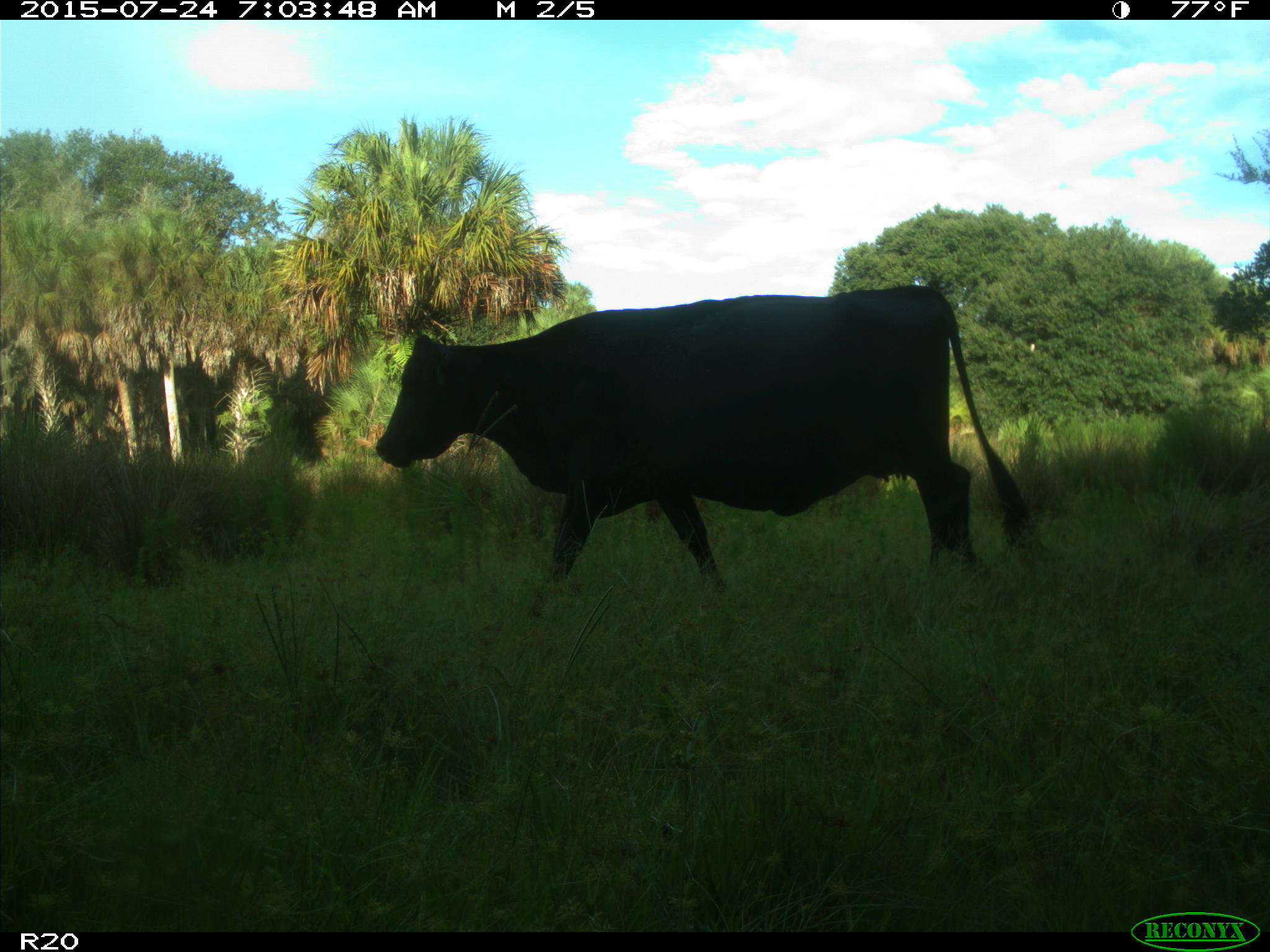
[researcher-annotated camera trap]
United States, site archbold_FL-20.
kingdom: Animalia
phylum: Chordata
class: Mammalia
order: Artiodactyla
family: Bovidae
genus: Bos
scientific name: Bos taurus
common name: domestic cow